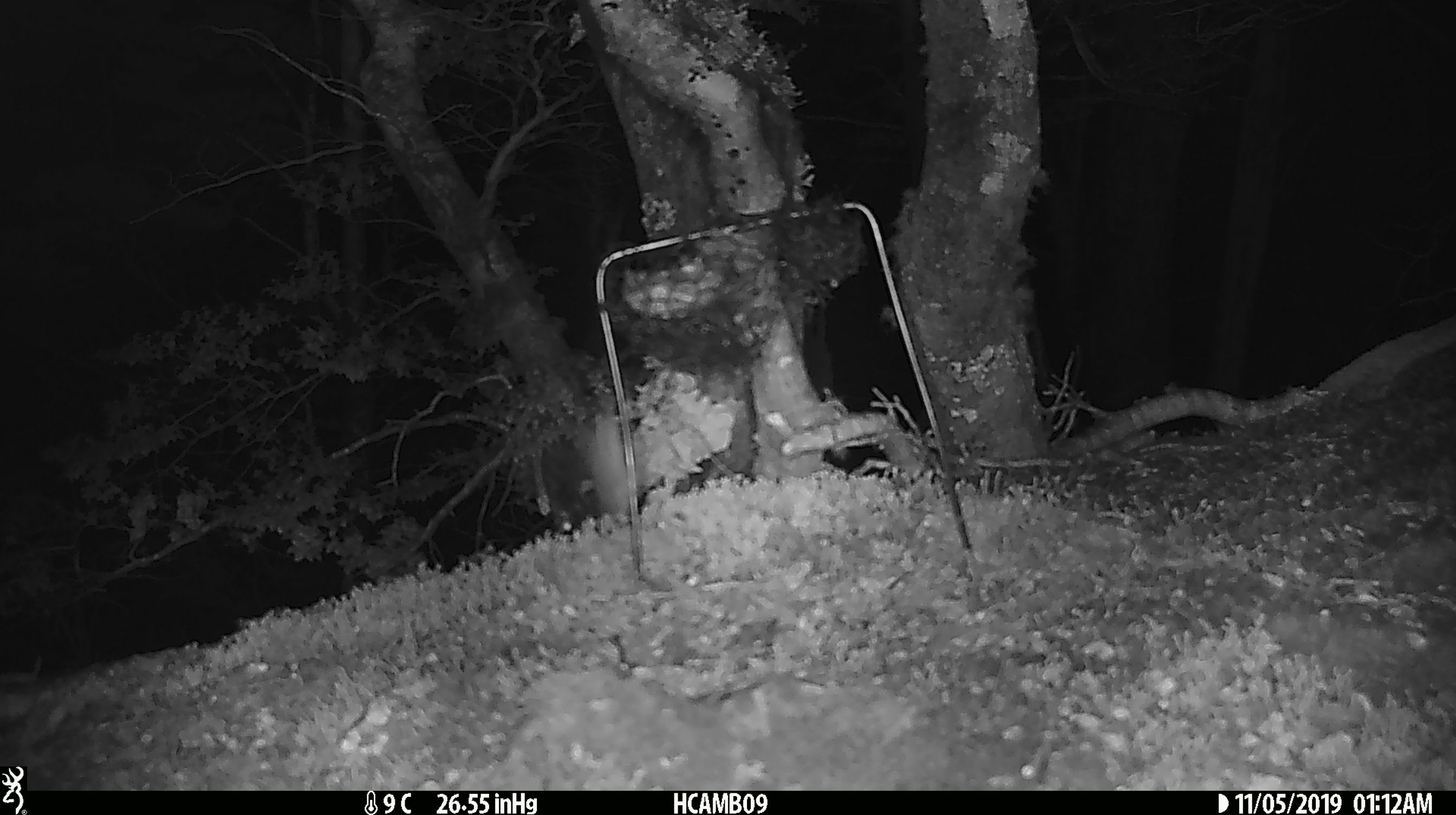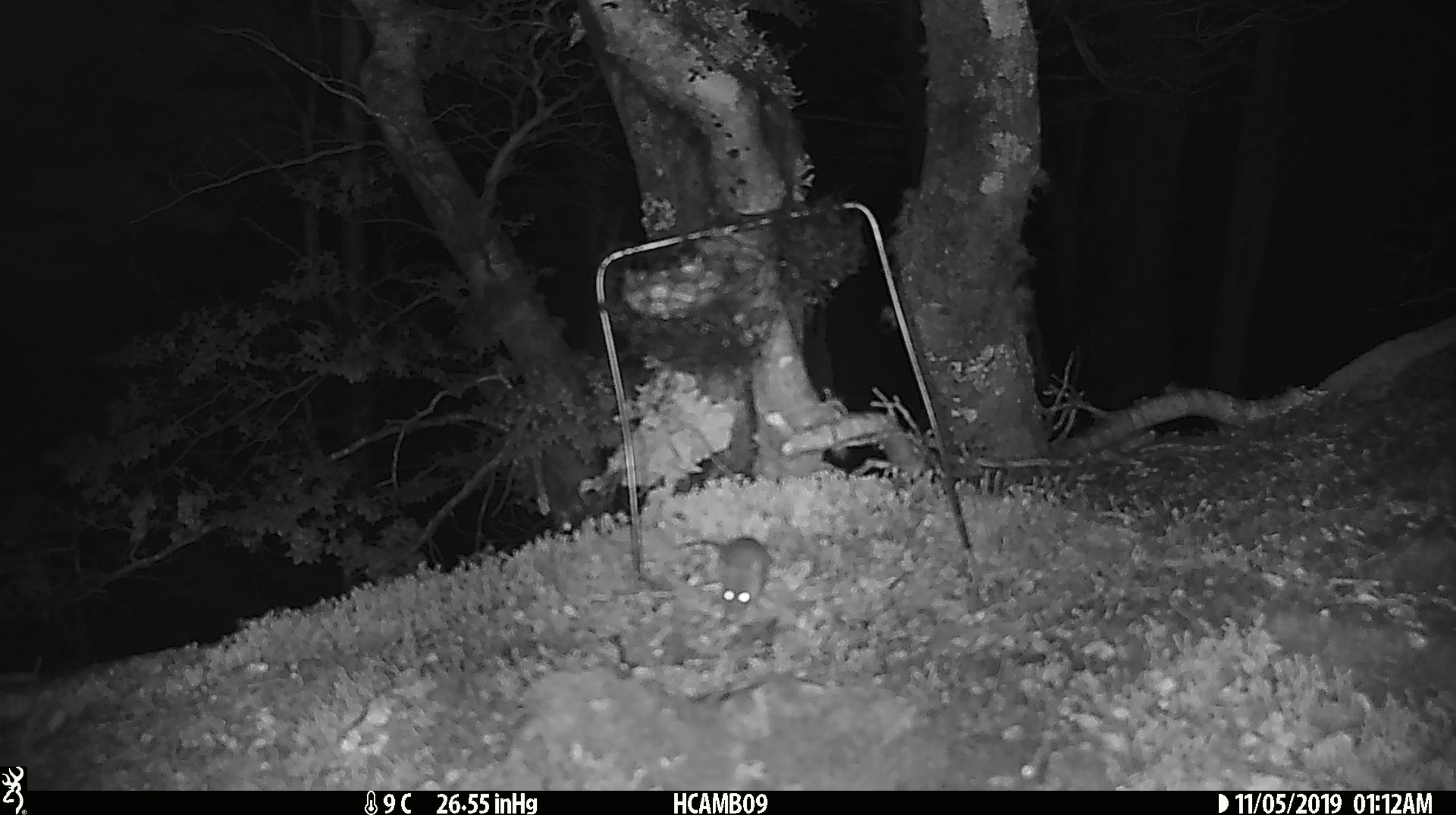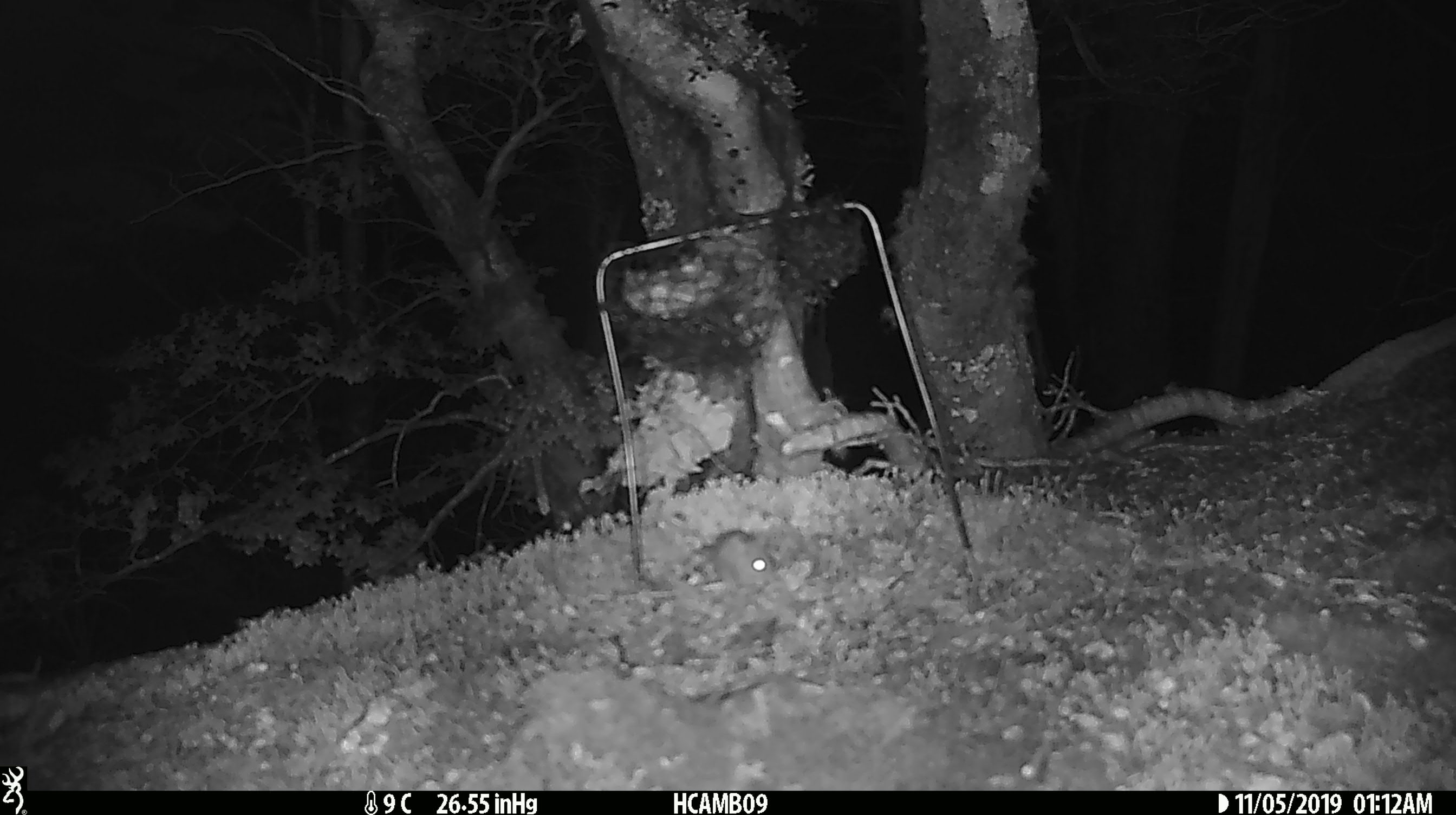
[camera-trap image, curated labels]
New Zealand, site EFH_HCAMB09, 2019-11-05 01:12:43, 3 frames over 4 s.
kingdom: Animalia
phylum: Chordata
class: Mammalia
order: Rodentia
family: Muridae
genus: Mus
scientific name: Mus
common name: mouse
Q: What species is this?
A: Mouse (Mus).